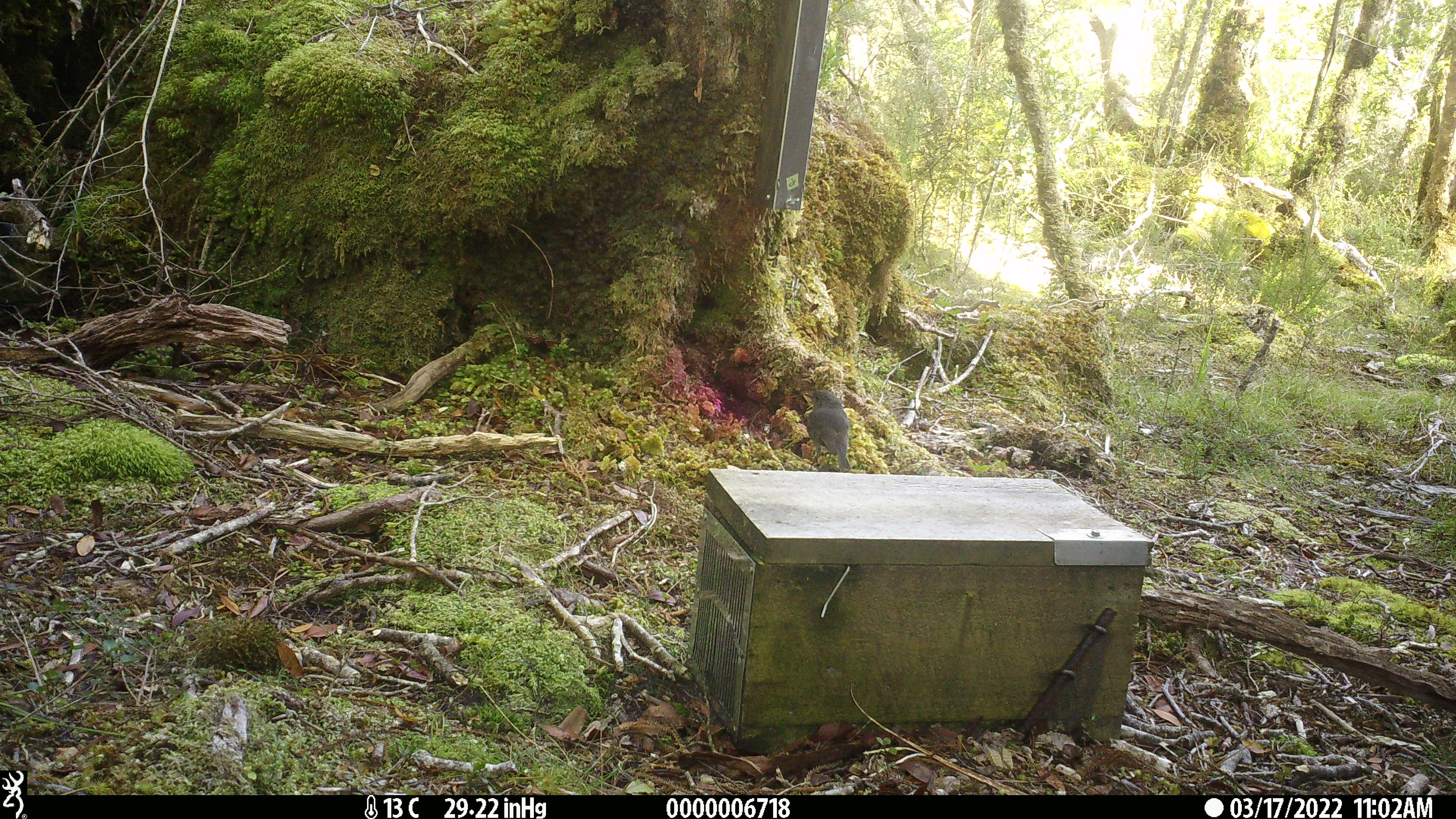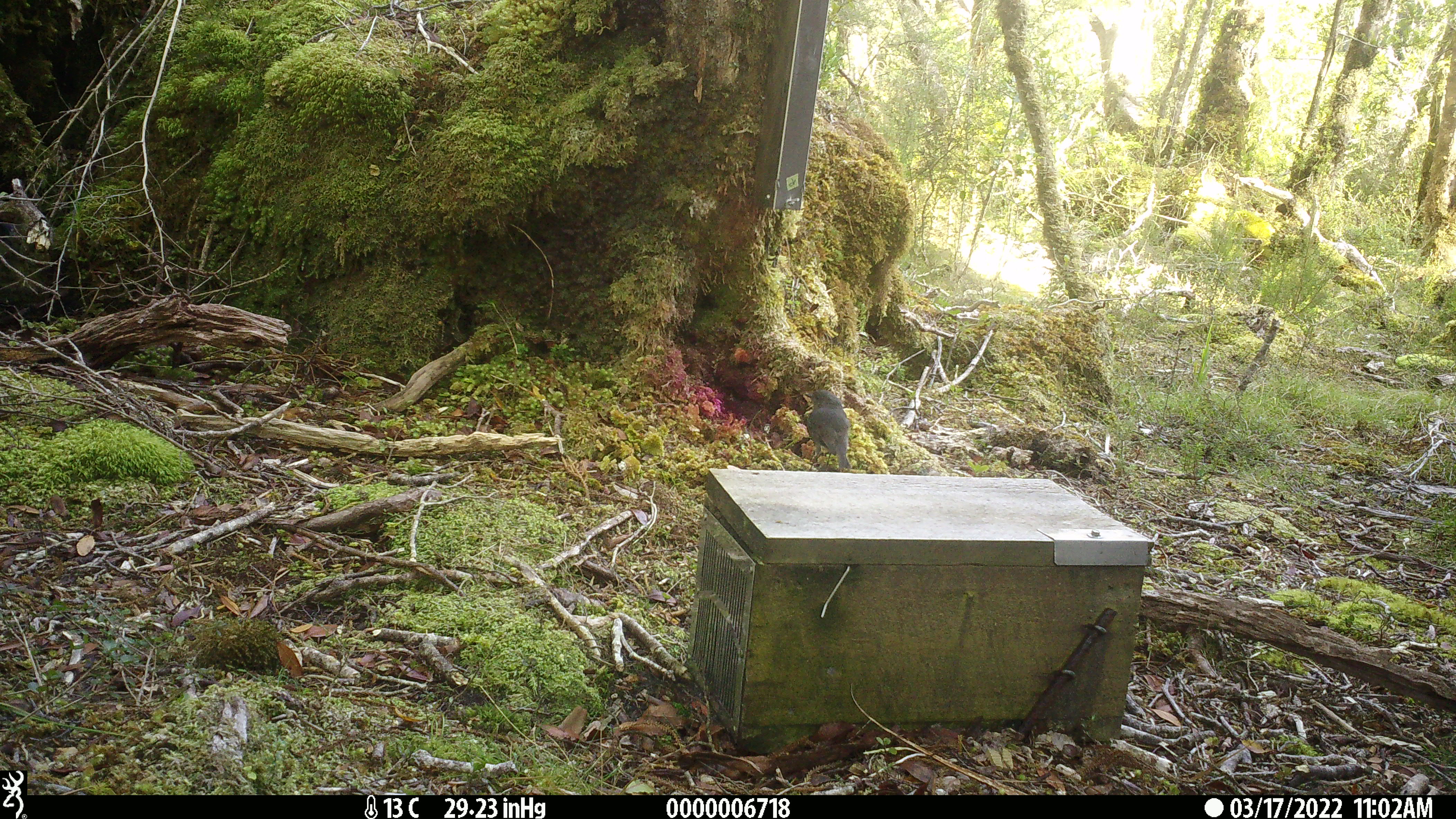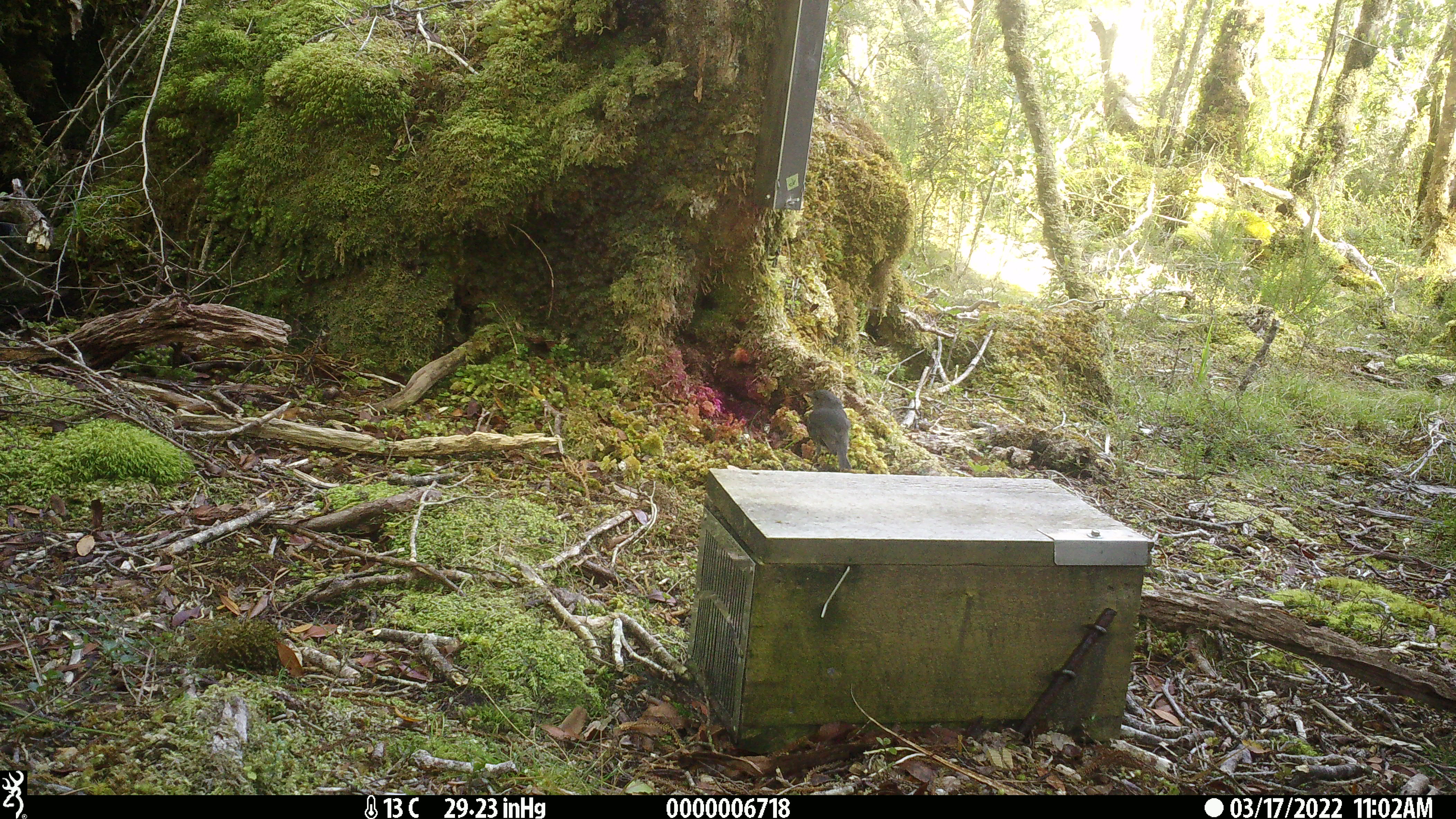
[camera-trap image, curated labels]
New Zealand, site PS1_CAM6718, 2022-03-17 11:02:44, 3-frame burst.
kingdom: Animalia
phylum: Chordata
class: Aves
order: Passeriformes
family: Petroicidae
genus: Petroica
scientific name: Petroica australis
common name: new zealand robin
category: robin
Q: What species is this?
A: Robin (new zealand robin) (Petroica australis).